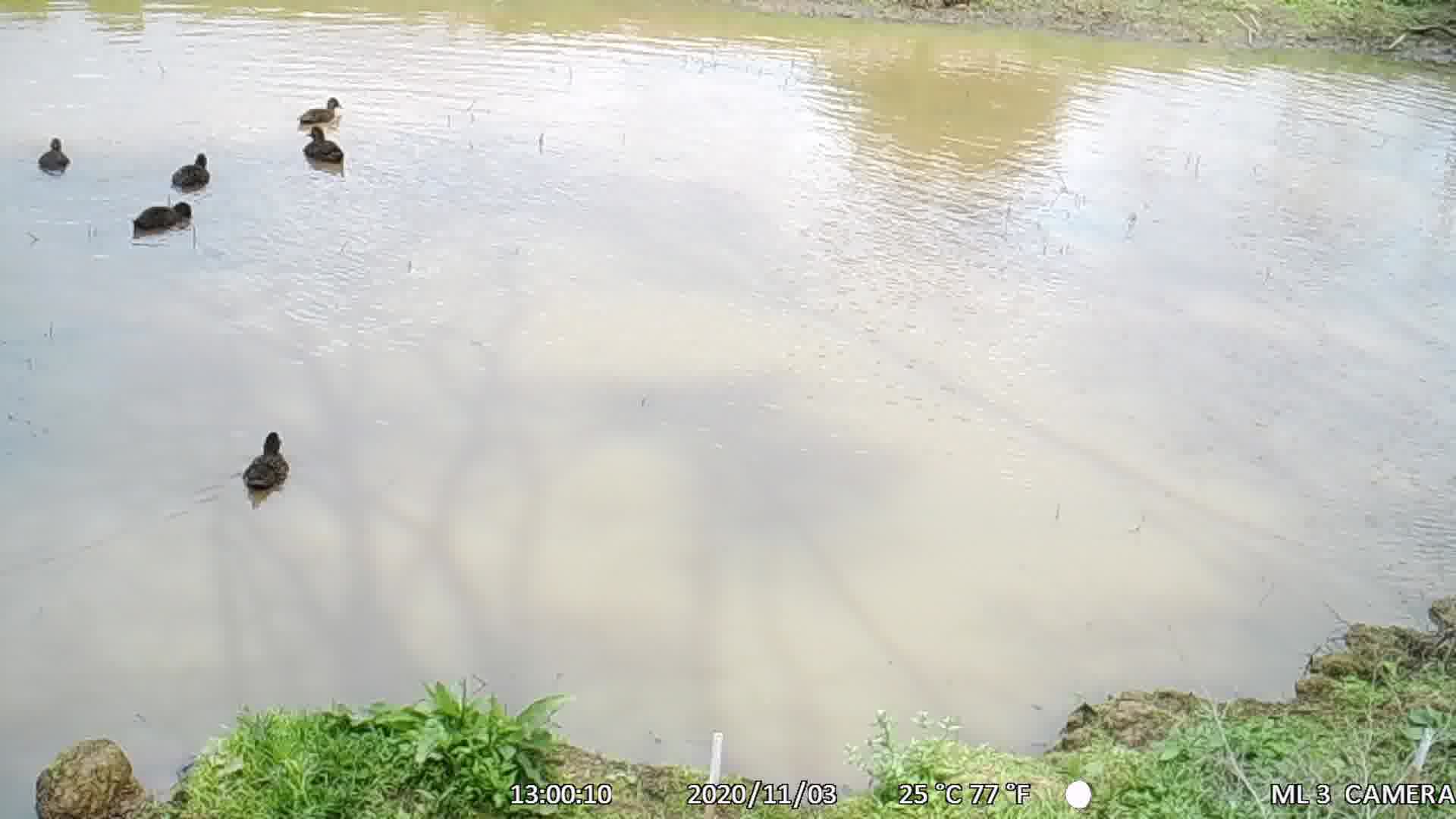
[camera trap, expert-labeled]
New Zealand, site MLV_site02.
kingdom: Animalia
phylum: Chordata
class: Aves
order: Anseriformes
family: Anatidae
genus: Anas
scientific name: Anas chlorotis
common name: brown teal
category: pateke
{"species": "pateke (brown teal) (Anas chlorotis)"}